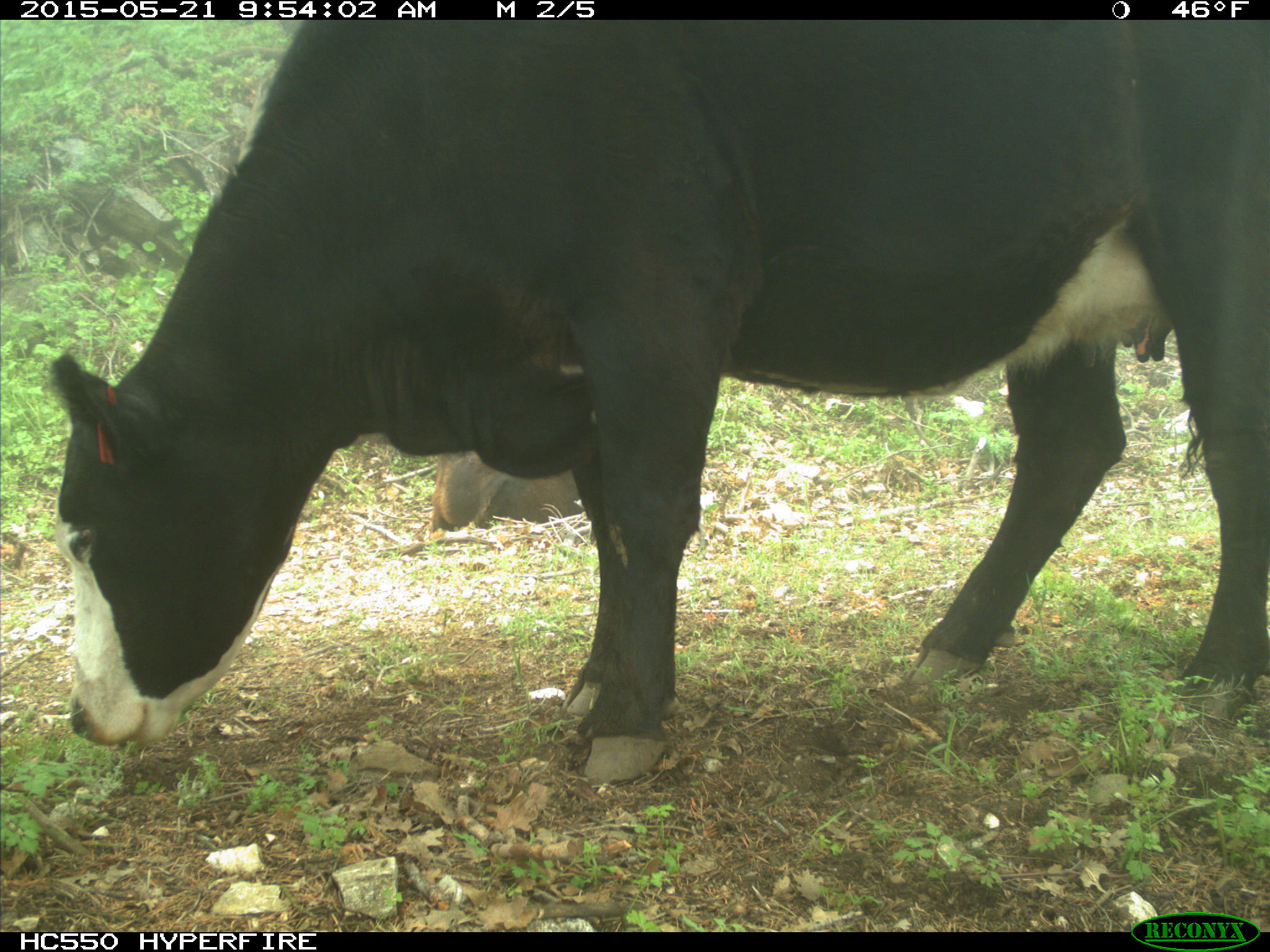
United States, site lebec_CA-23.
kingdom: Animalia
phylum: Chordata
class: Mammalia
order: Artiodactyla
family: Bovidae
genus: Bos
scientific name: Bos taurus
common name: domestic cow